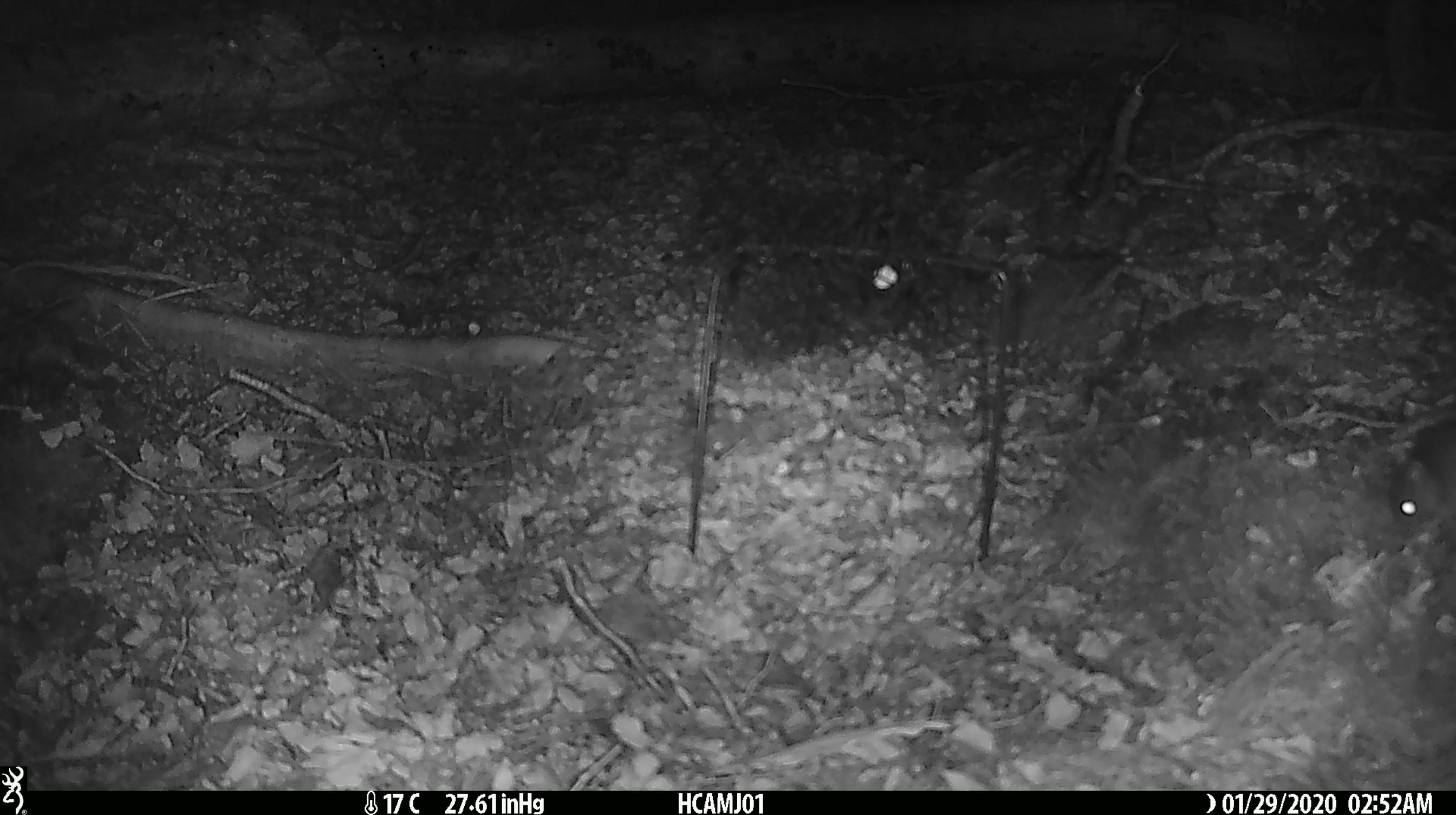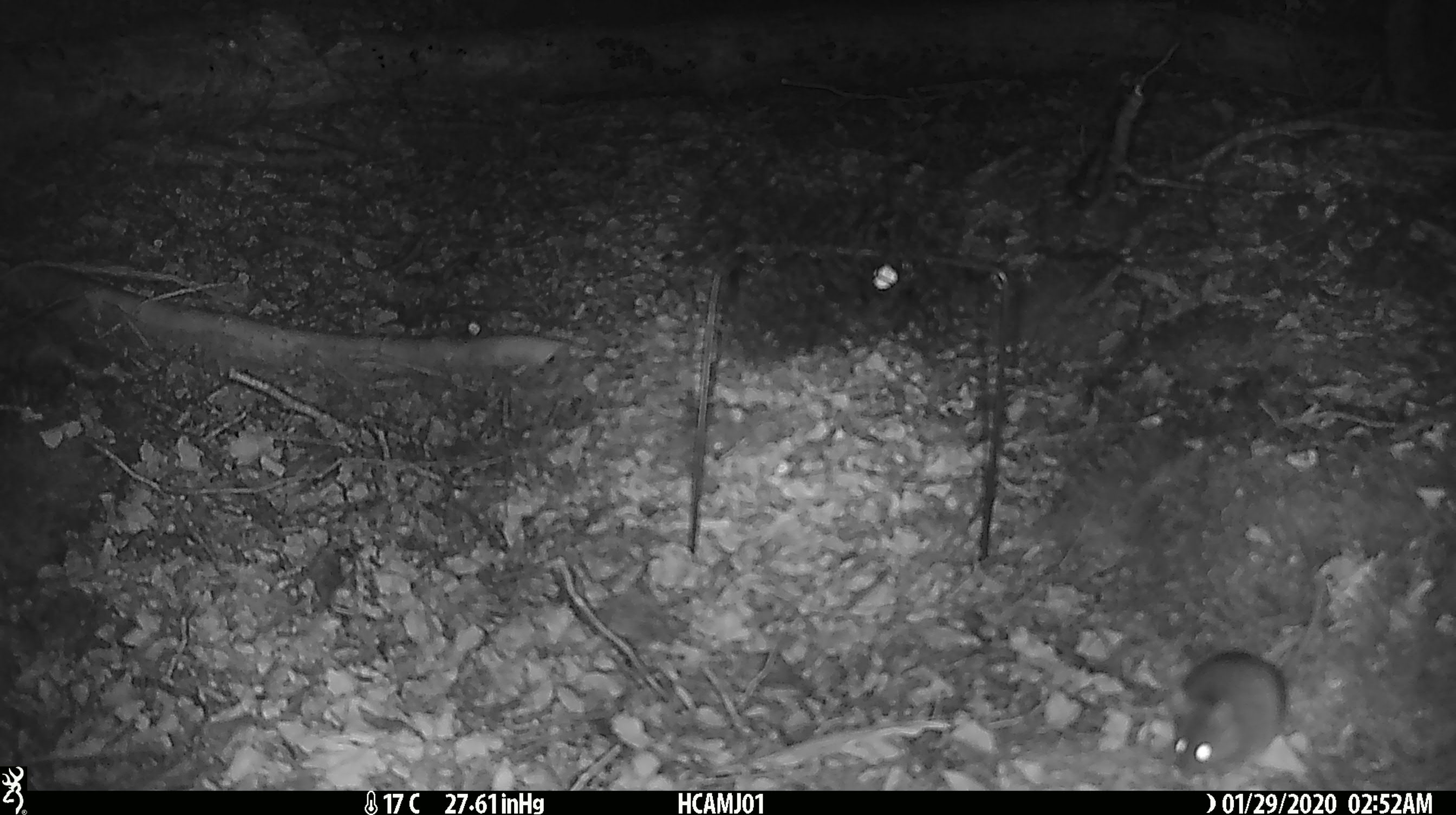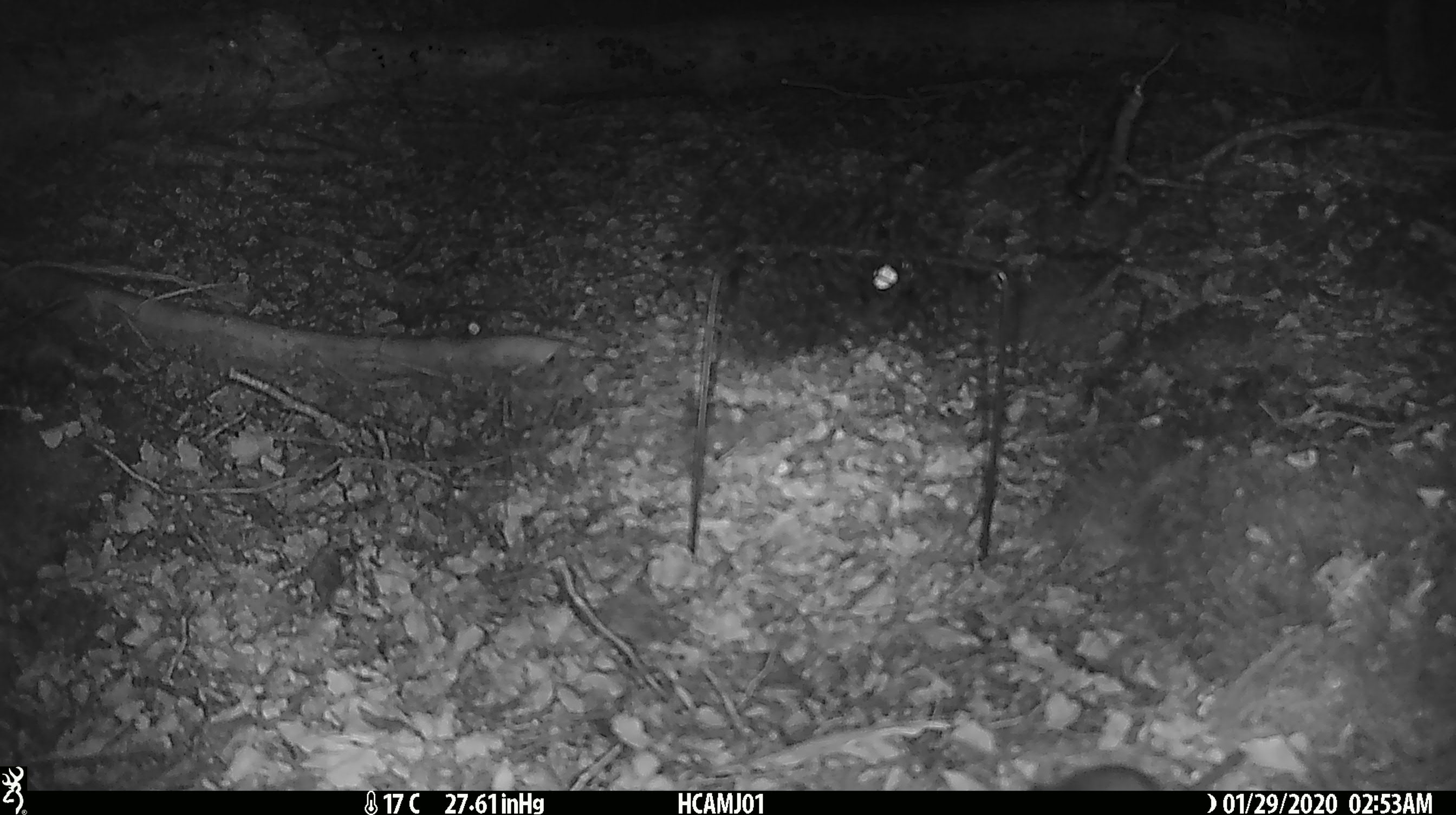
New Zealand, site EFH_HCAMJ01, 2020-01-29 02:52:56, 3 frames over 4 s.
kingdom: Animalia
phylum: Chordata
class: Mammalia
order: Rodentia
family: Muridae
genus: Mus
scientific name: Mus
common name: mouse